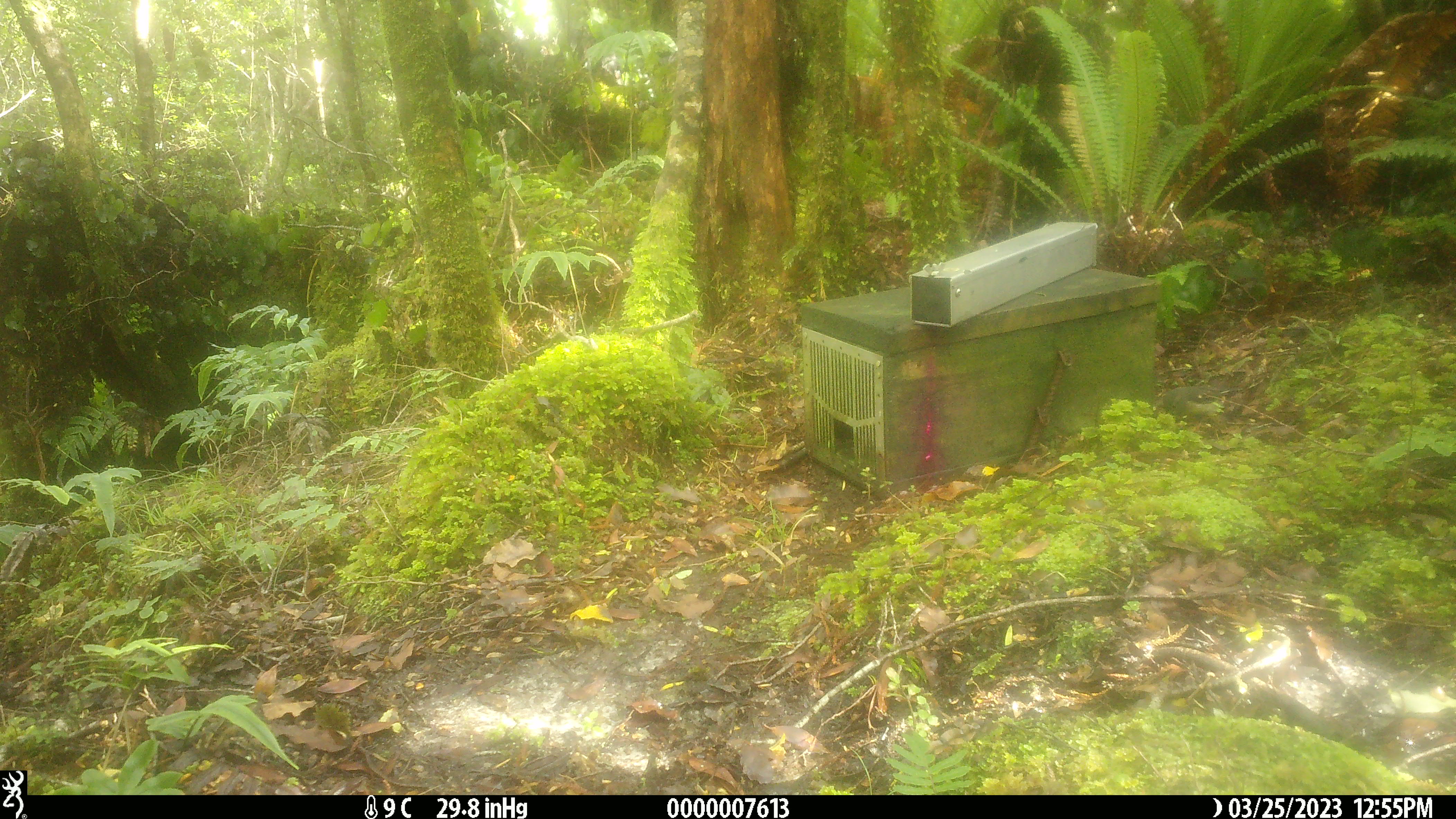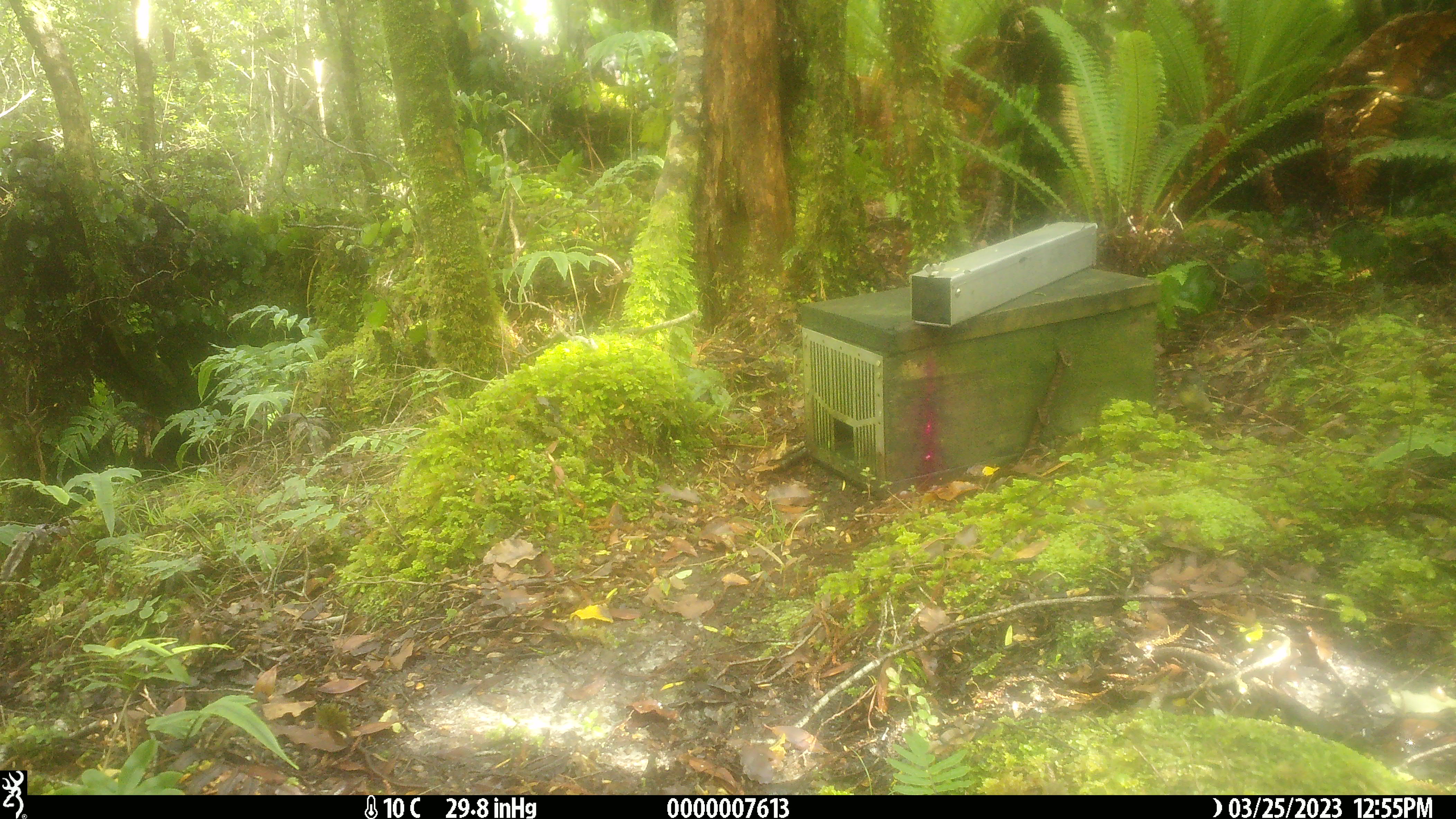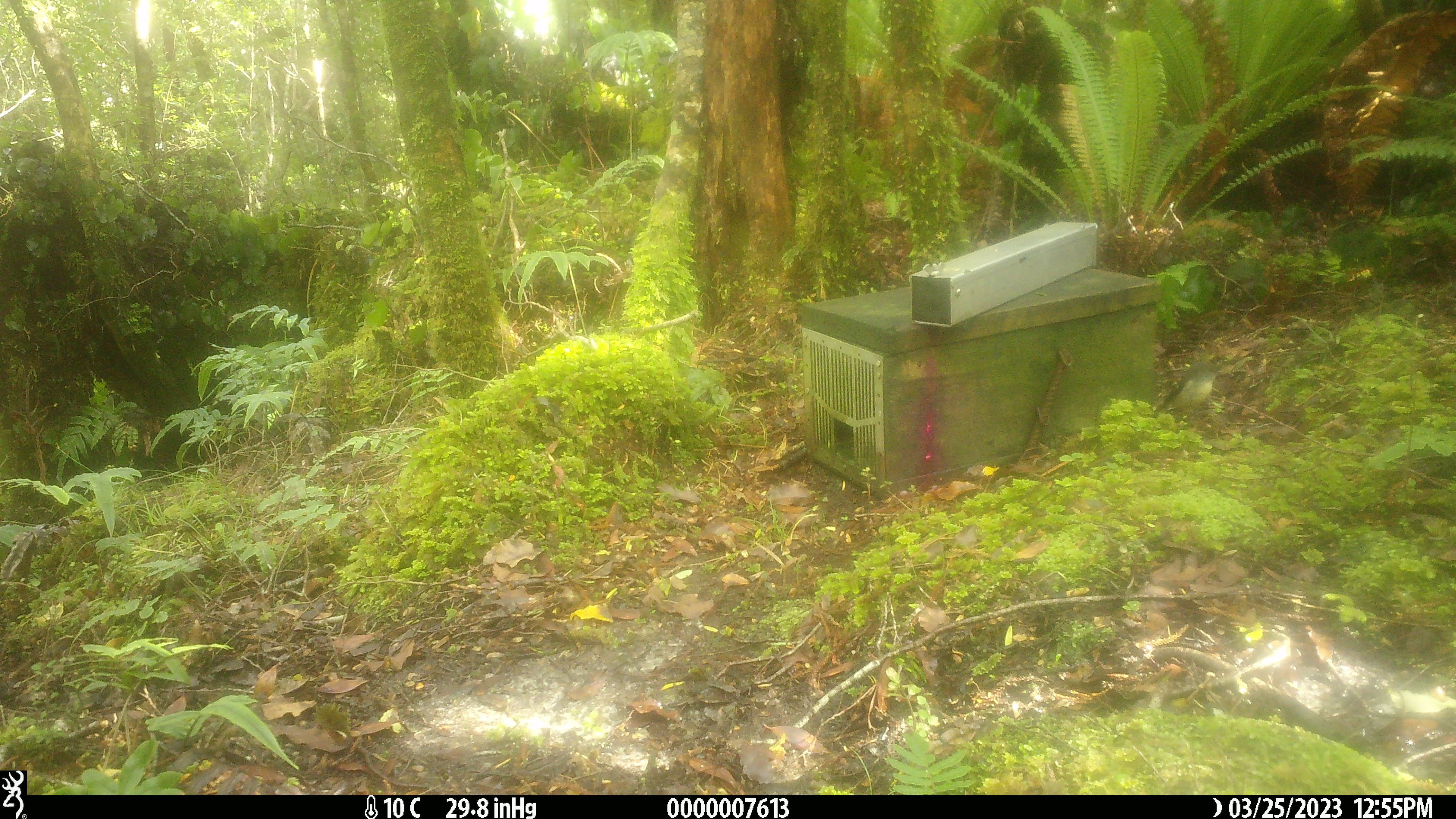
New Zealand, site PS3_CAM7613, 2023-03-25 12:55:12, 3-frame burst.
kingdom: Animalia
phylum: Chordata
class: Aves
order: Passeriformes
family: Petroicidae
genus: Petroica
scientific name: Petroica macrocephala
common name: tomtit